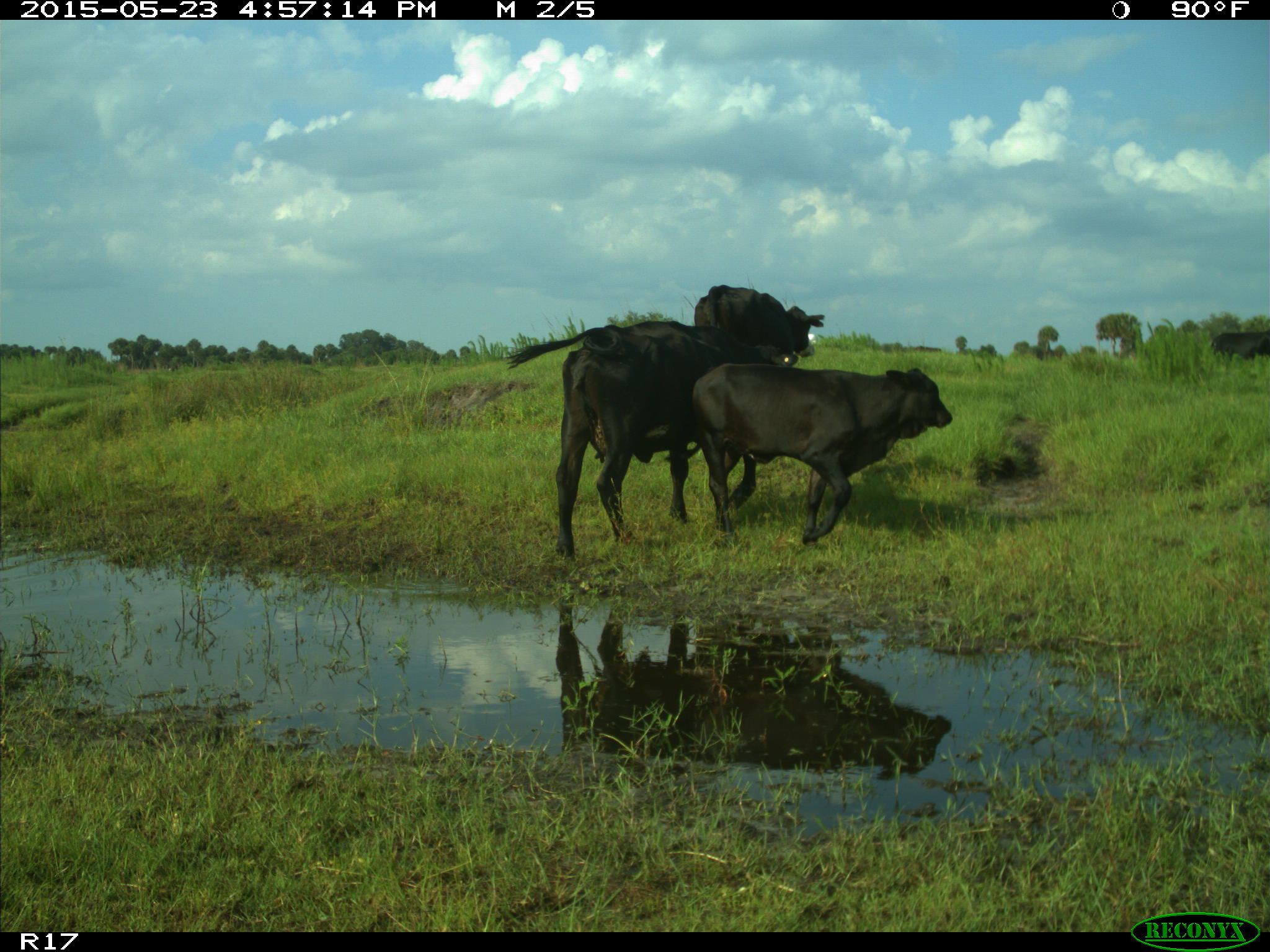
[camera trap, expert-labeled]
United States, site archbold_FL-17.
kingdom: Animalia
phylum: Chordata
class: Mammalia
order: Artiodactyla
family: Bovidae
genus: Bos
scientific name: Bos taurus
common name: domestic cow